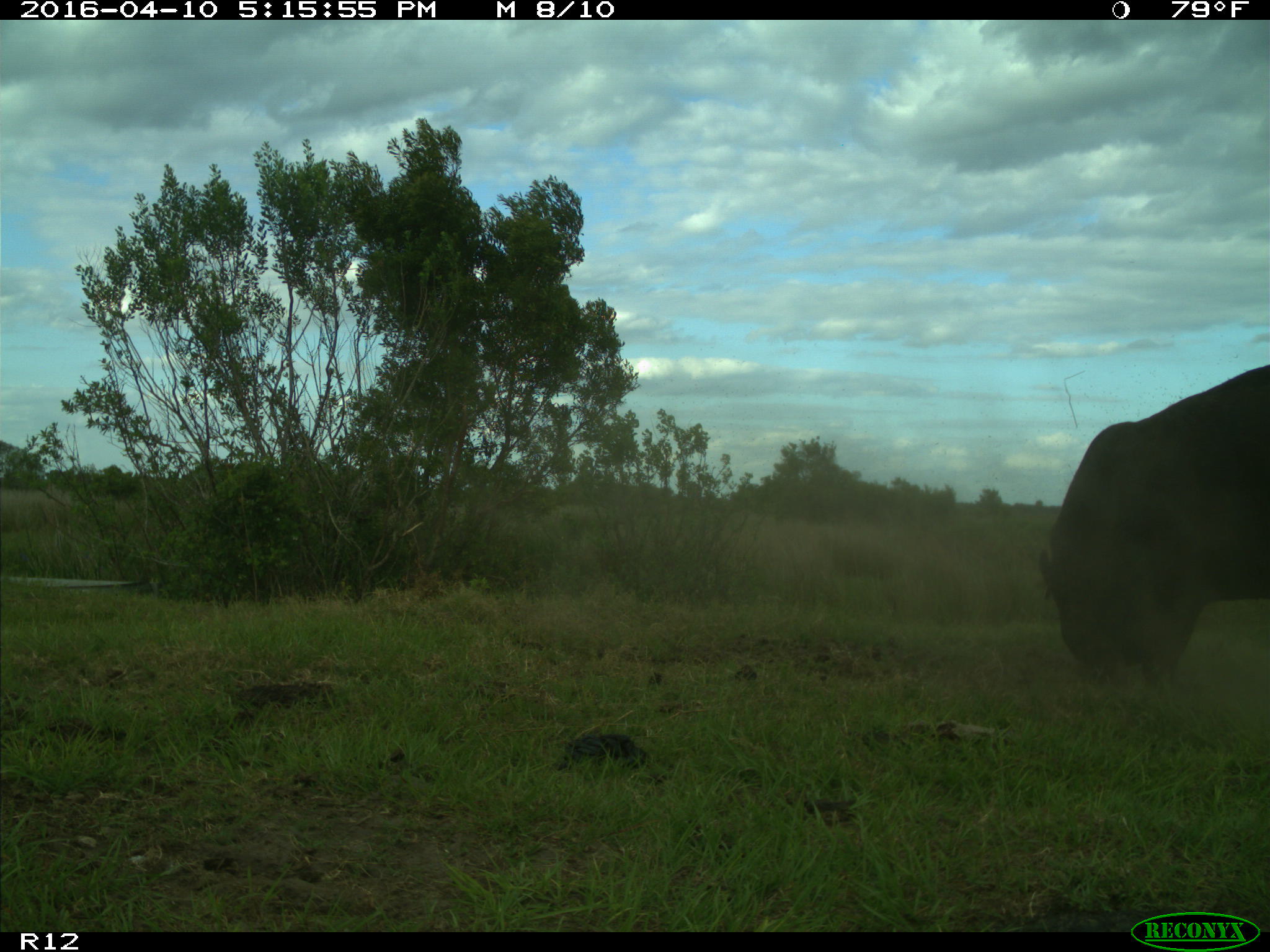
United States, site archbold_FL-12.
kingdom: Animalia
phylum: Chordata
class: Mammalia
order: Artiodactyla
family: Bovidae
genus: Bos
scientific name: Bos taurus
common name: domestic cow